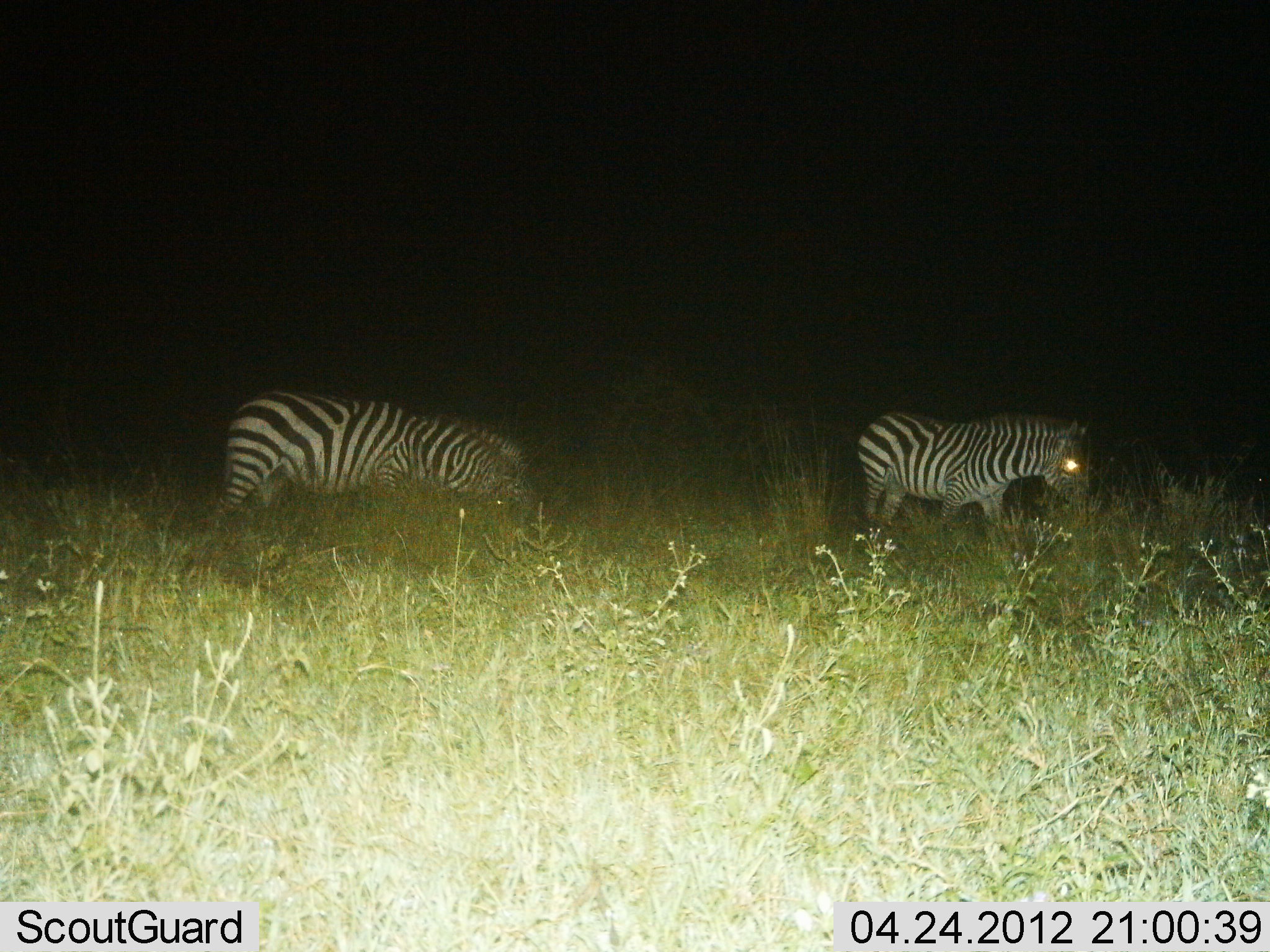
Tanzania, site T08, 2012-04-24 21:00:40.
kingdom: Animalia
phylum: Chordata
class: Mammalia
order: Perissodactyla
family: Equidae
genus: Equus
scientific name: Equus quagga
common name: plains zebra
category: zebra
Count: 2.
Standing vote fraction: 47%.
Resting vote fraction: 0%.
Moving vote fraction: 26%.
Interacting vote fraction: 0%.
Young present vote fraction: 5%.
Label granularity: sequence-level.